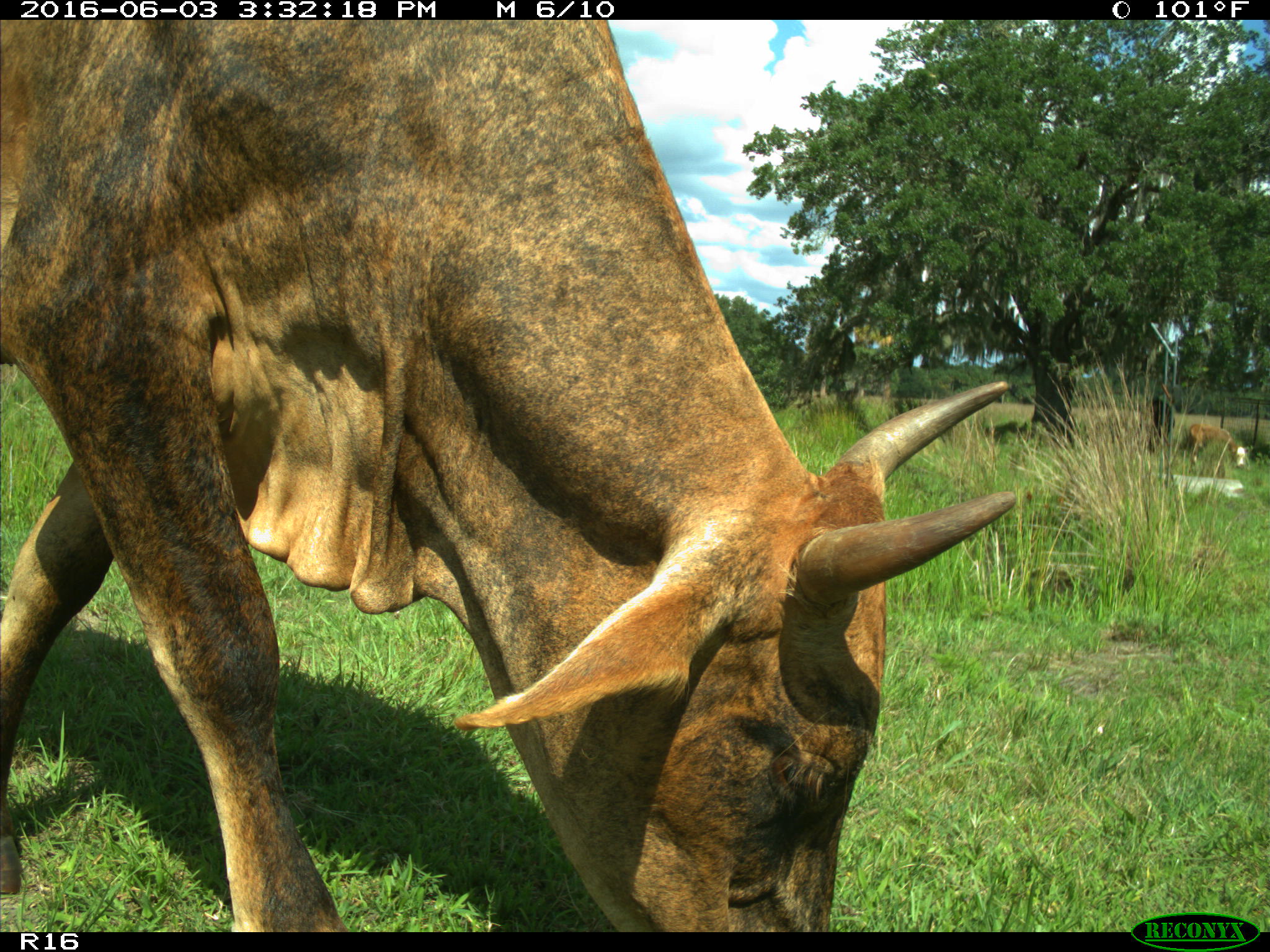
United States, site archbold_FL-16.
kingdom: Animalia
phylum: Chordata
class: Mammalia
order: Artiodactyla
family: Bovidae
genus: Bos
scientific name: Bos taurus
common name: domestic cow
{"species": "Bos taurus (domestic cow)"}